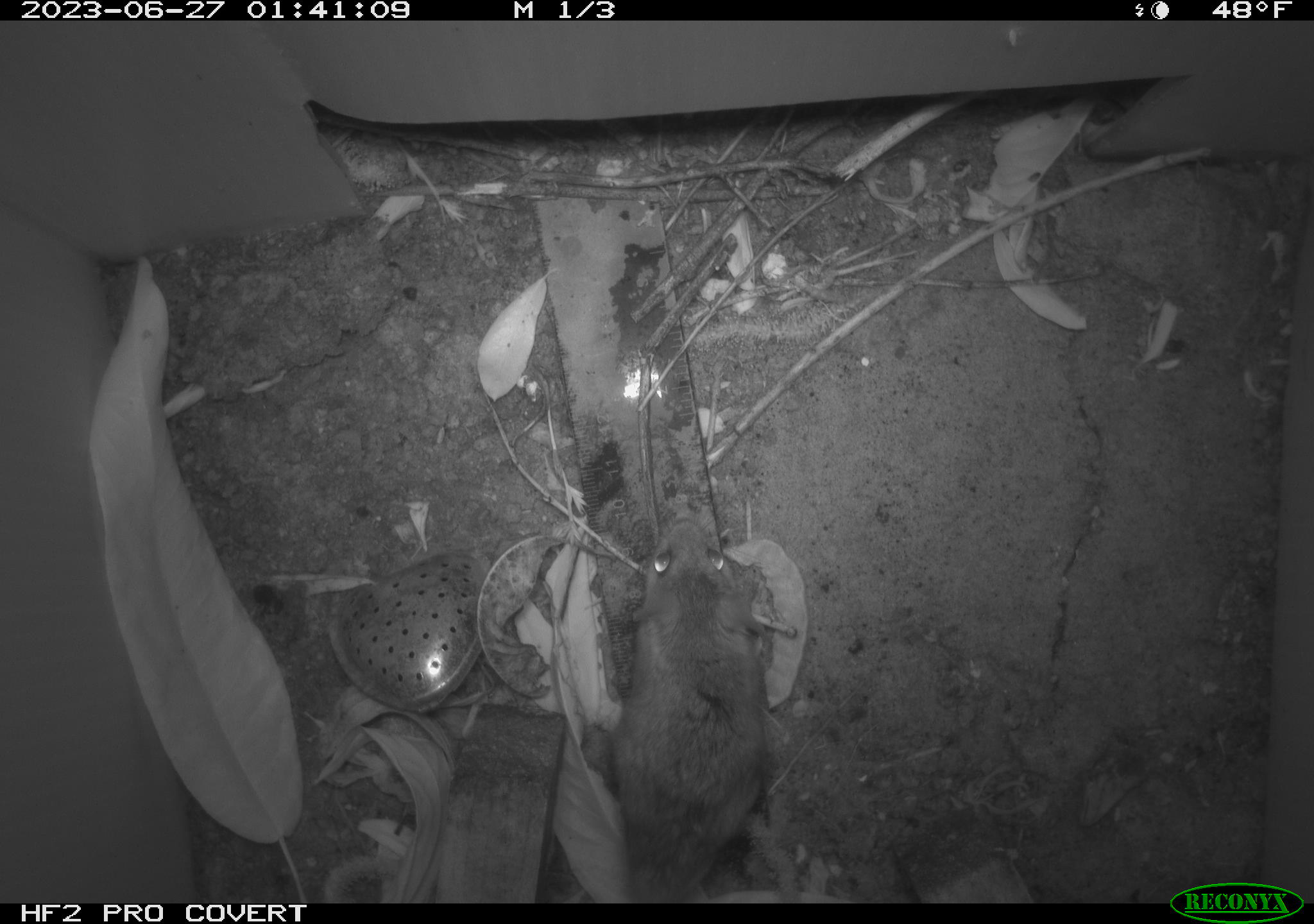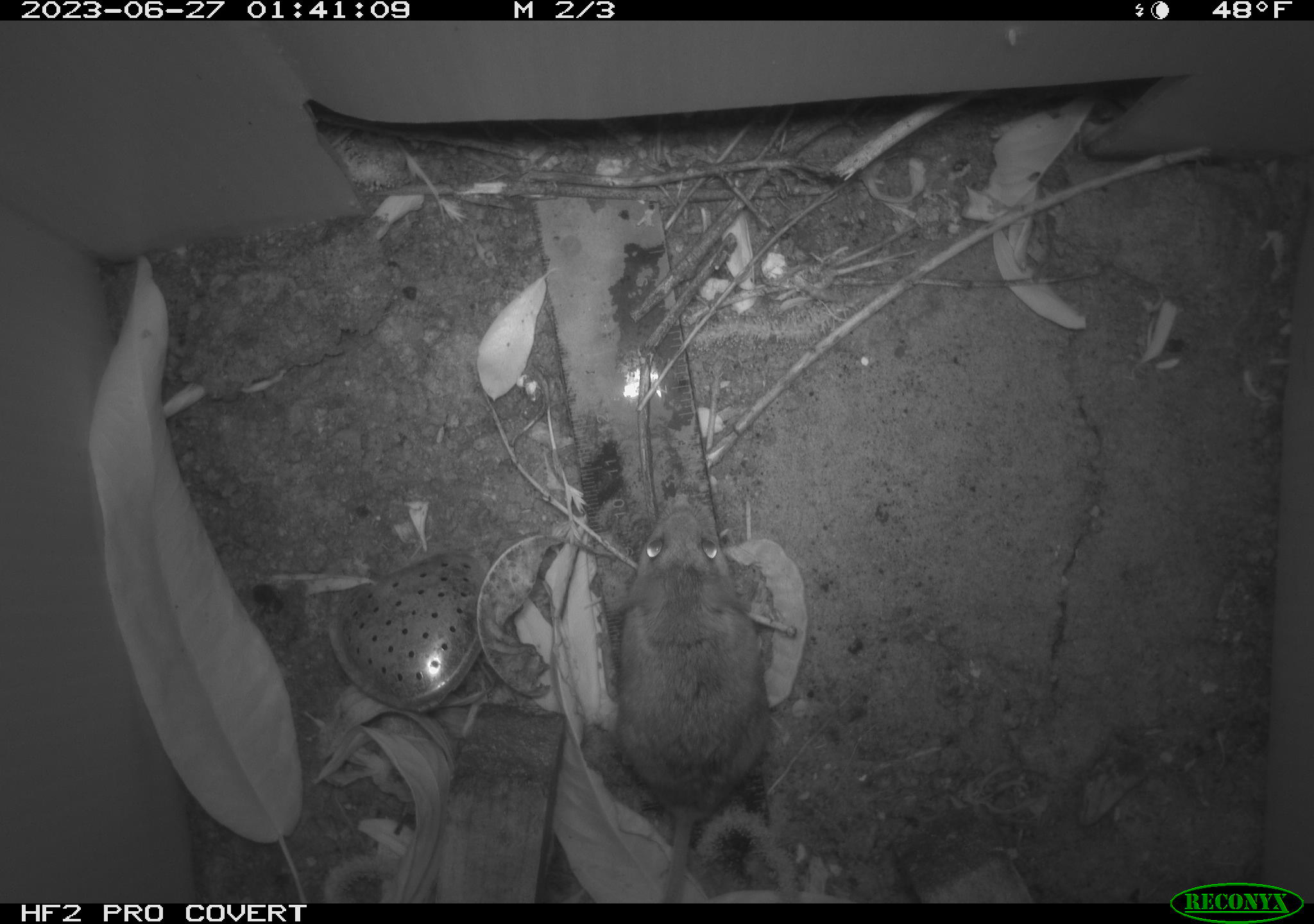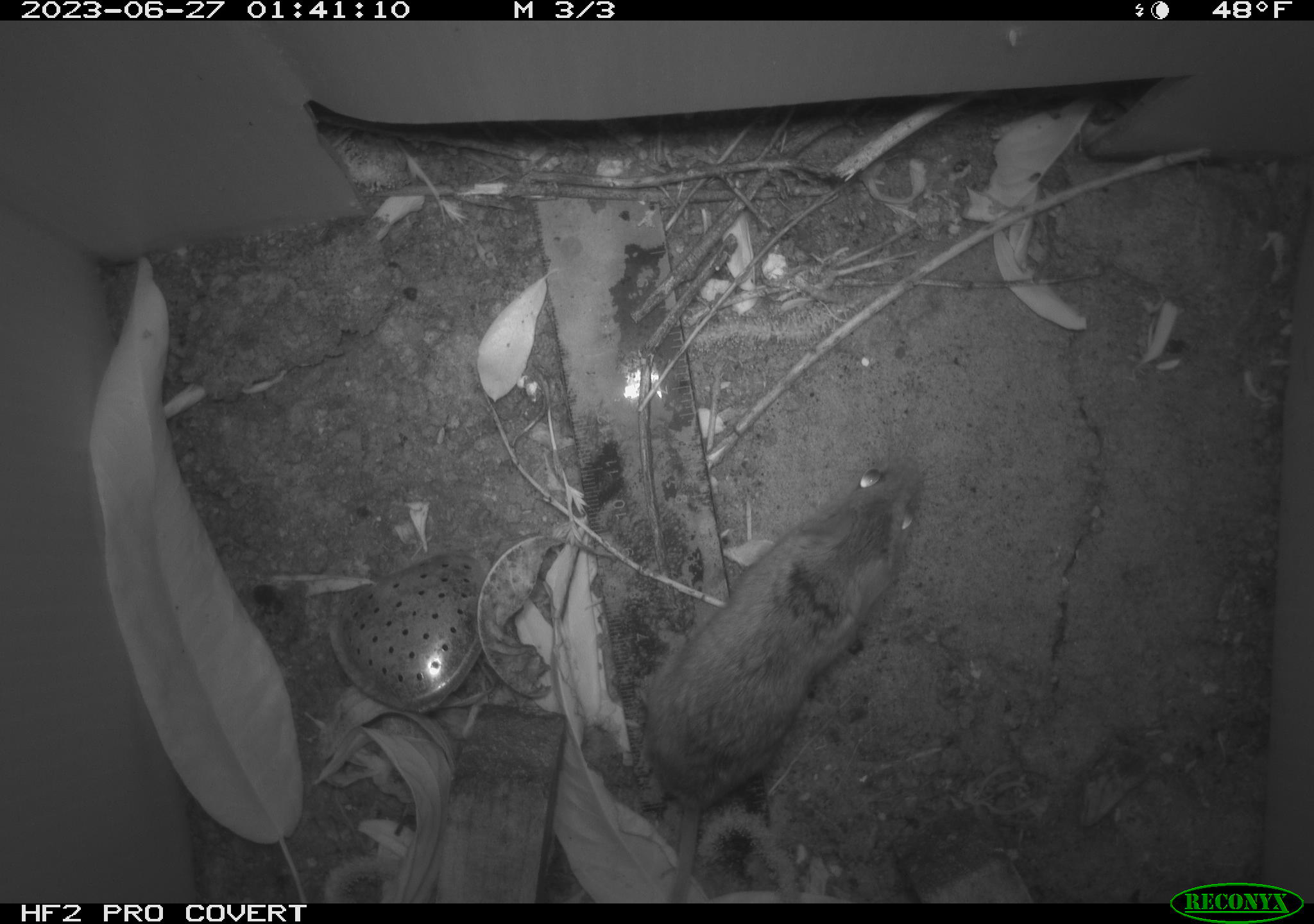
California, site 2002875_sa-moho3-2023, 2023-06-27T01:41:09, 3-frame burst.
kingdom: Animalia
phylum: Chordata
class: Mammalia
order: Rodentia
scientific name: Rodentia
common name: mouse species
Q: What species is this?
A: Mouse species (Rodentia).